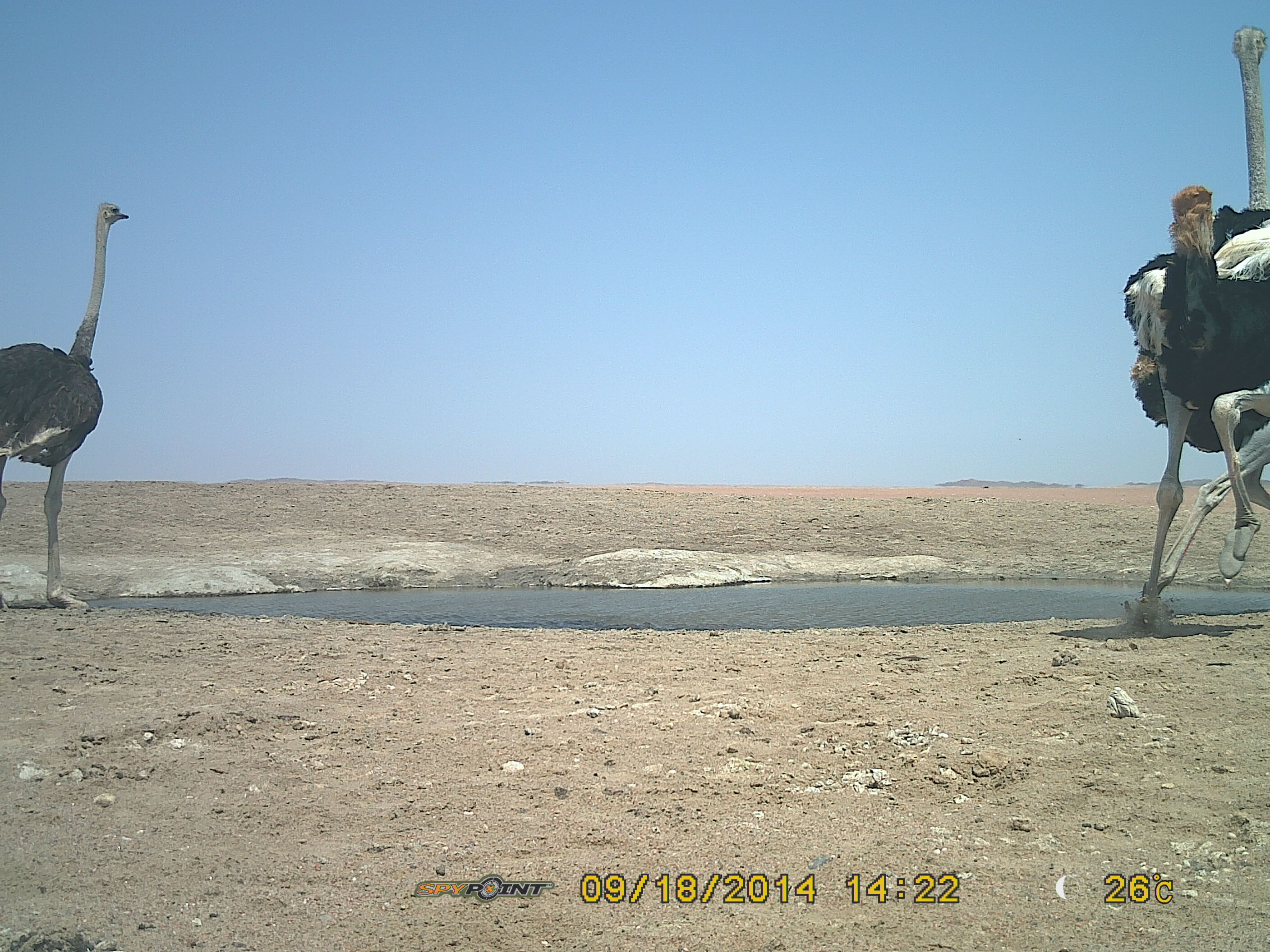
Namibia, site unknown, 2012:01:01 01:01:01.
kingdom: Animalia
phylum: Chordata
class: Aves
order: Struthioniformes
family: Struthionidae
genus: Struthio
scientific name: Struthio camelus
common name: common ostrich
Struthio camelus (common ostrich).